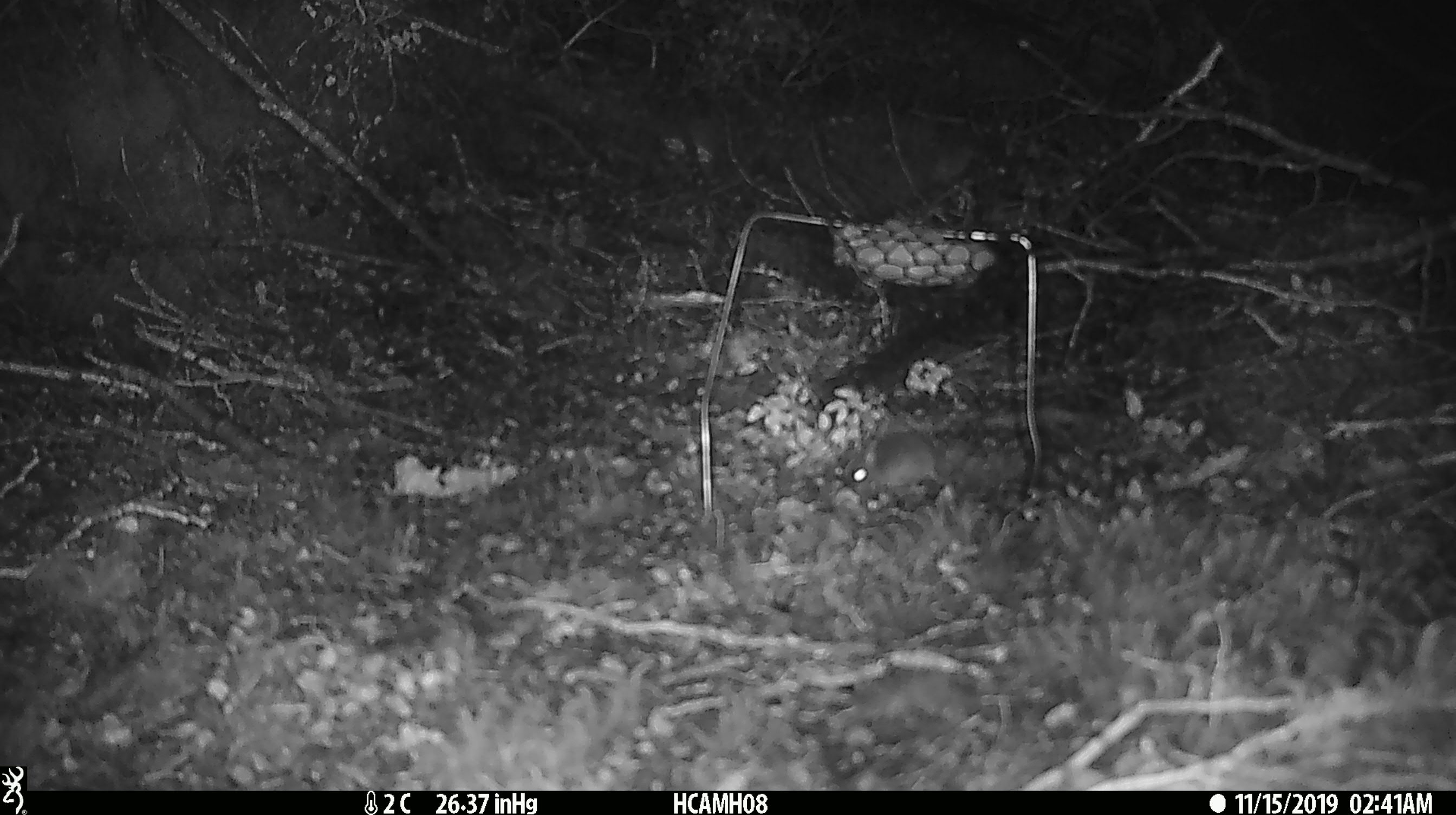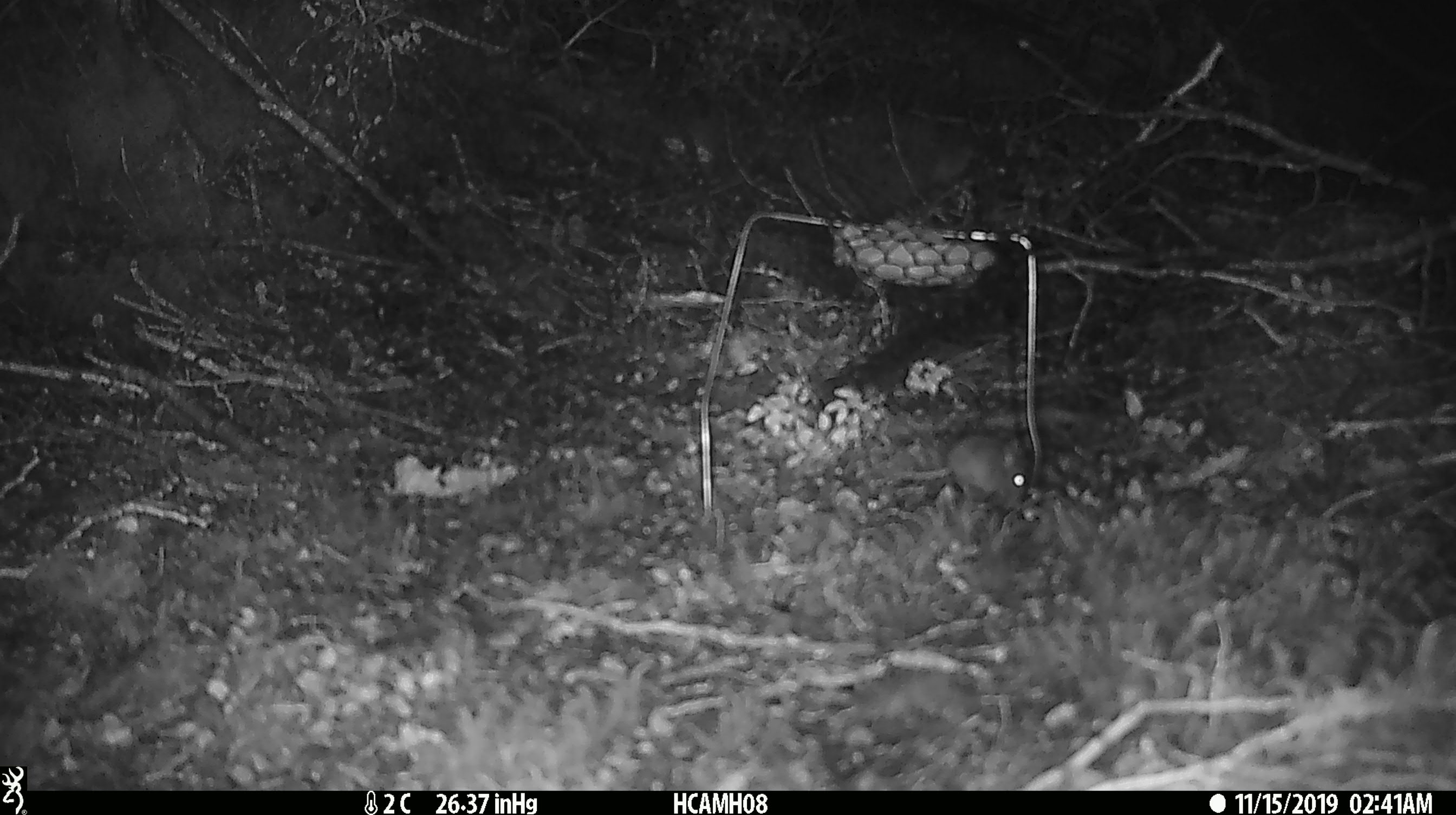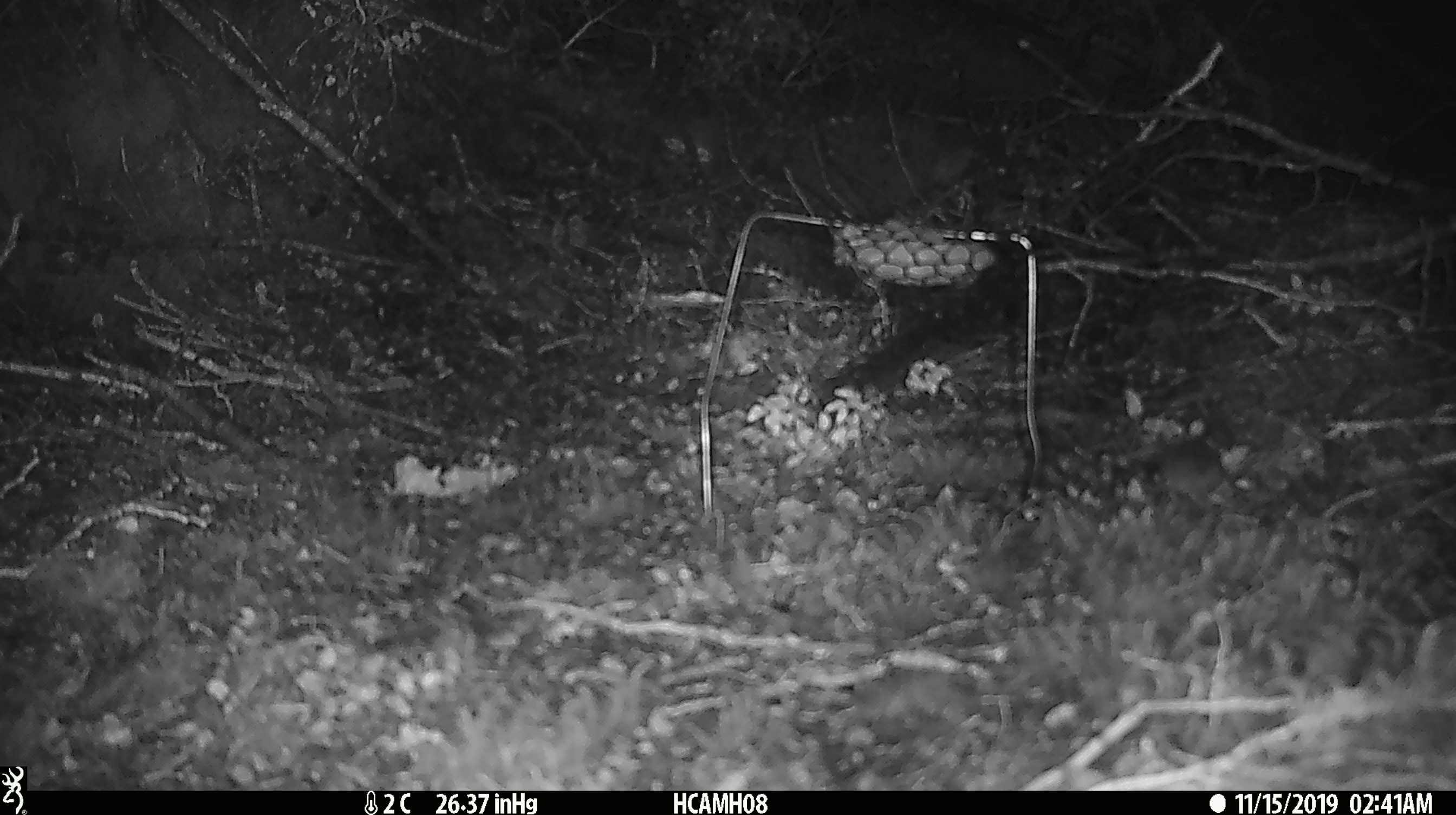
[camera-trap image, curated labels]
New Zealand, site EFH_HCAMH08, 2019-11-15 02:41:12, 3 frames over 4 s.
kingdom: Animalia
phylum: Chordata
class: Mammalia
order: Rodentia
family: Muridae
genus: Mus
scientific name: Mus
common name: mouse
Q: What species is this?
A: Mouse (Mus).